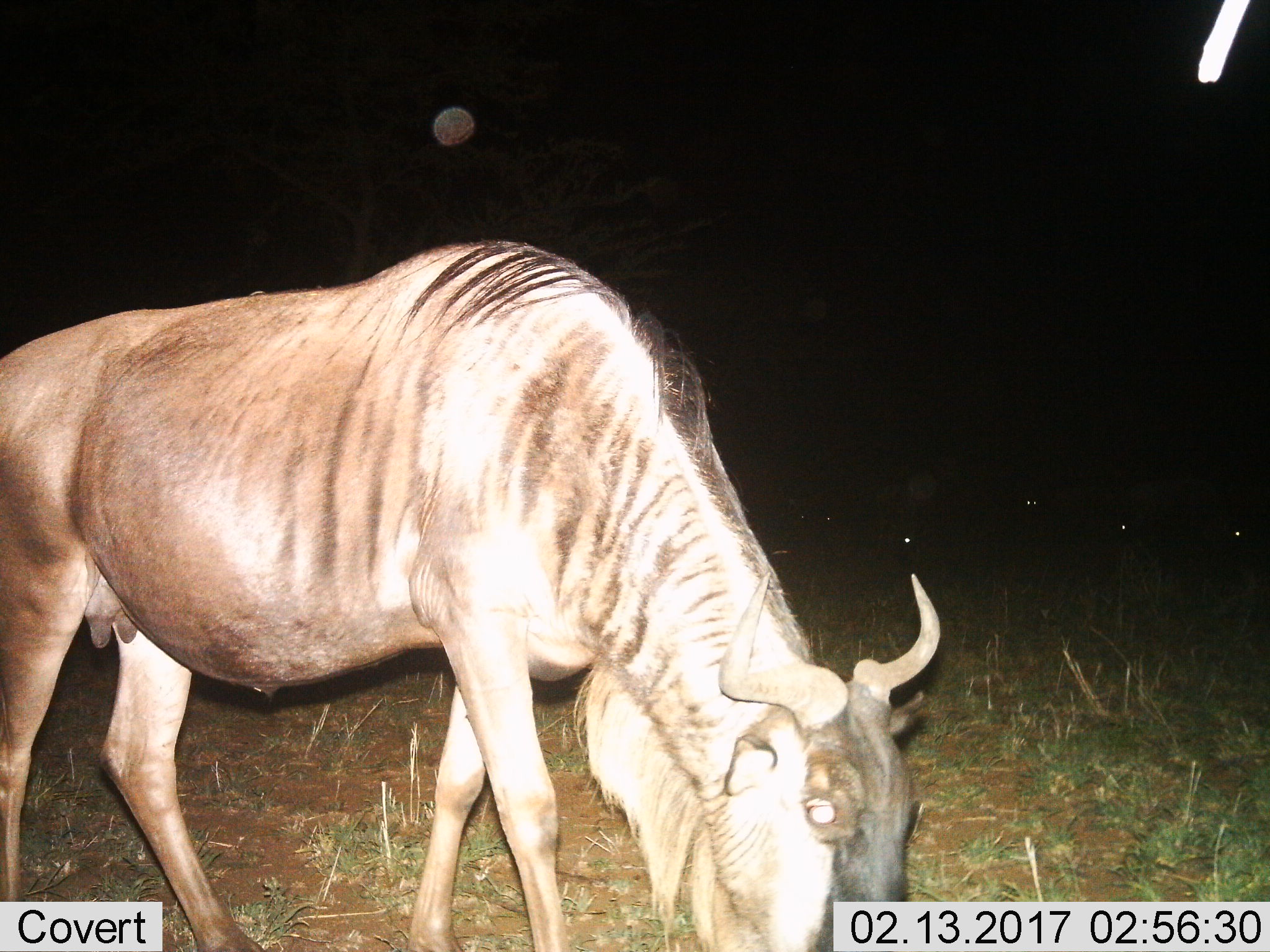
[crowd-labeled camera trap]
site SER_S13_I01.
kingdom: Animalia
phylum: Chordata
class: Mammalia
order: Artiodactyla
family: Bovidae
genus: Connochaetes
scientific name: Connochaetes taurinus taurinus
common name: blue wildebeest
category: wildebeestblue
Wildebeestblue (blue wildebeest) (Connochaetes taurinus taurinus), count 1. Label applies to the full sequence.